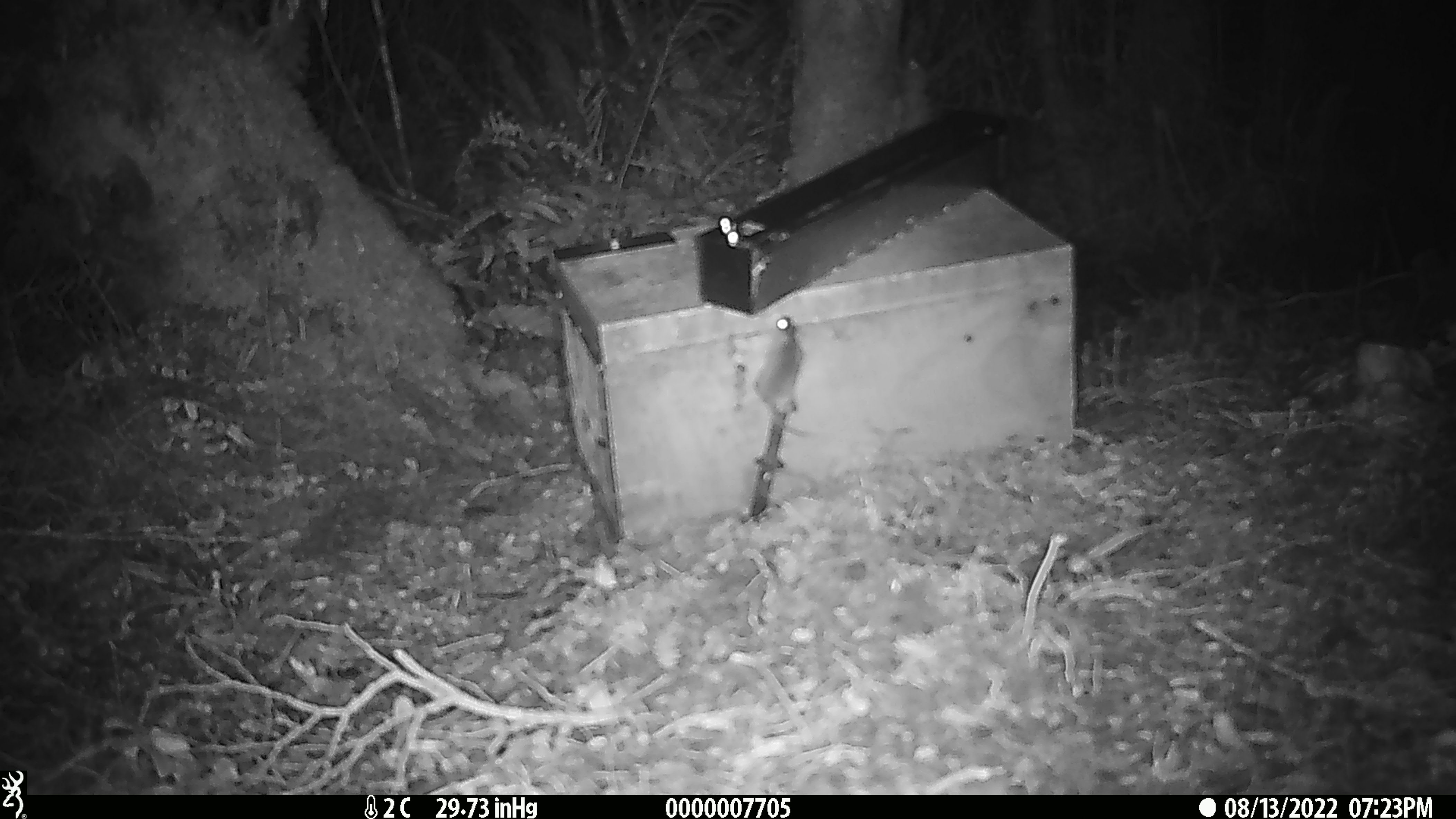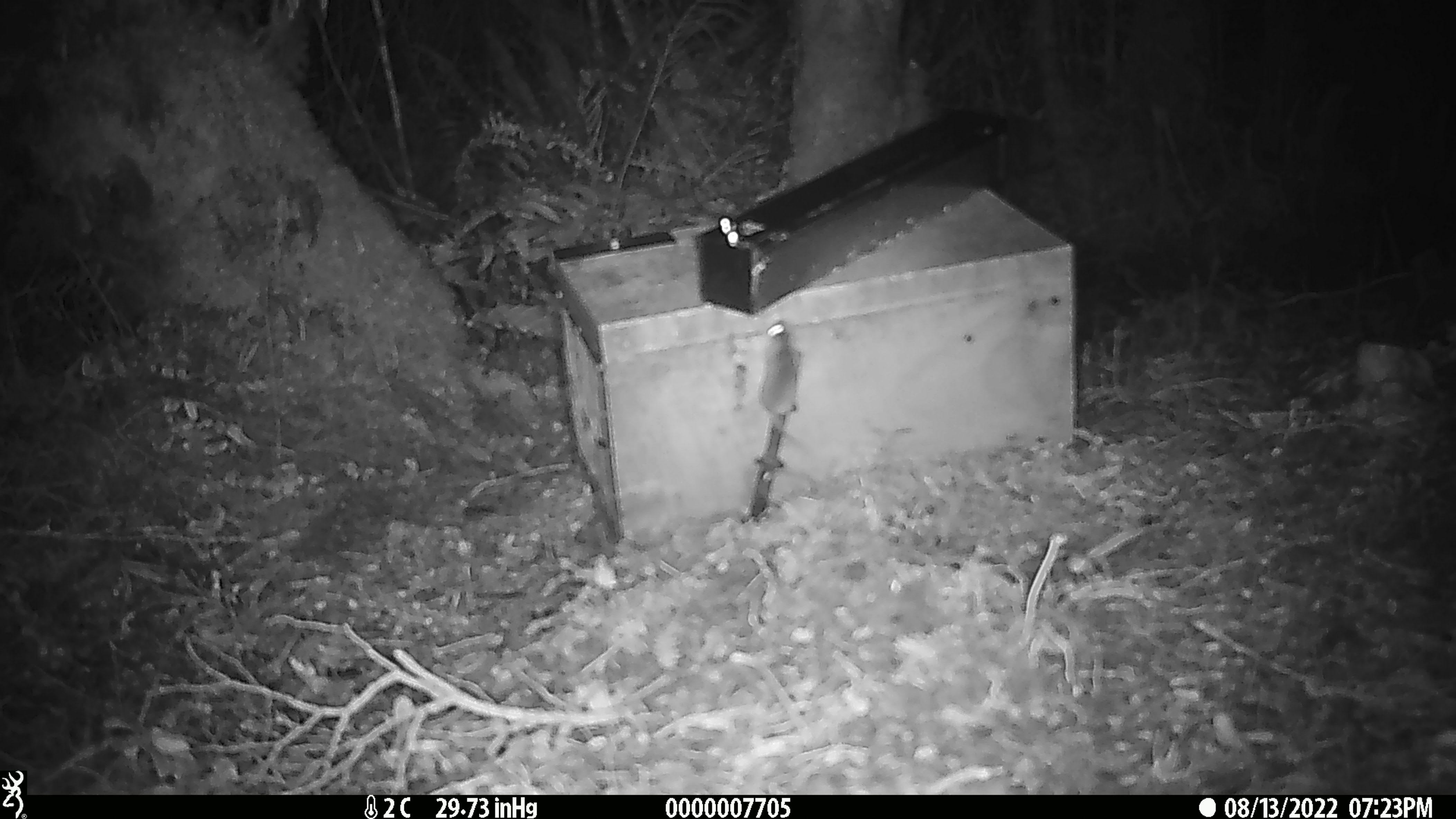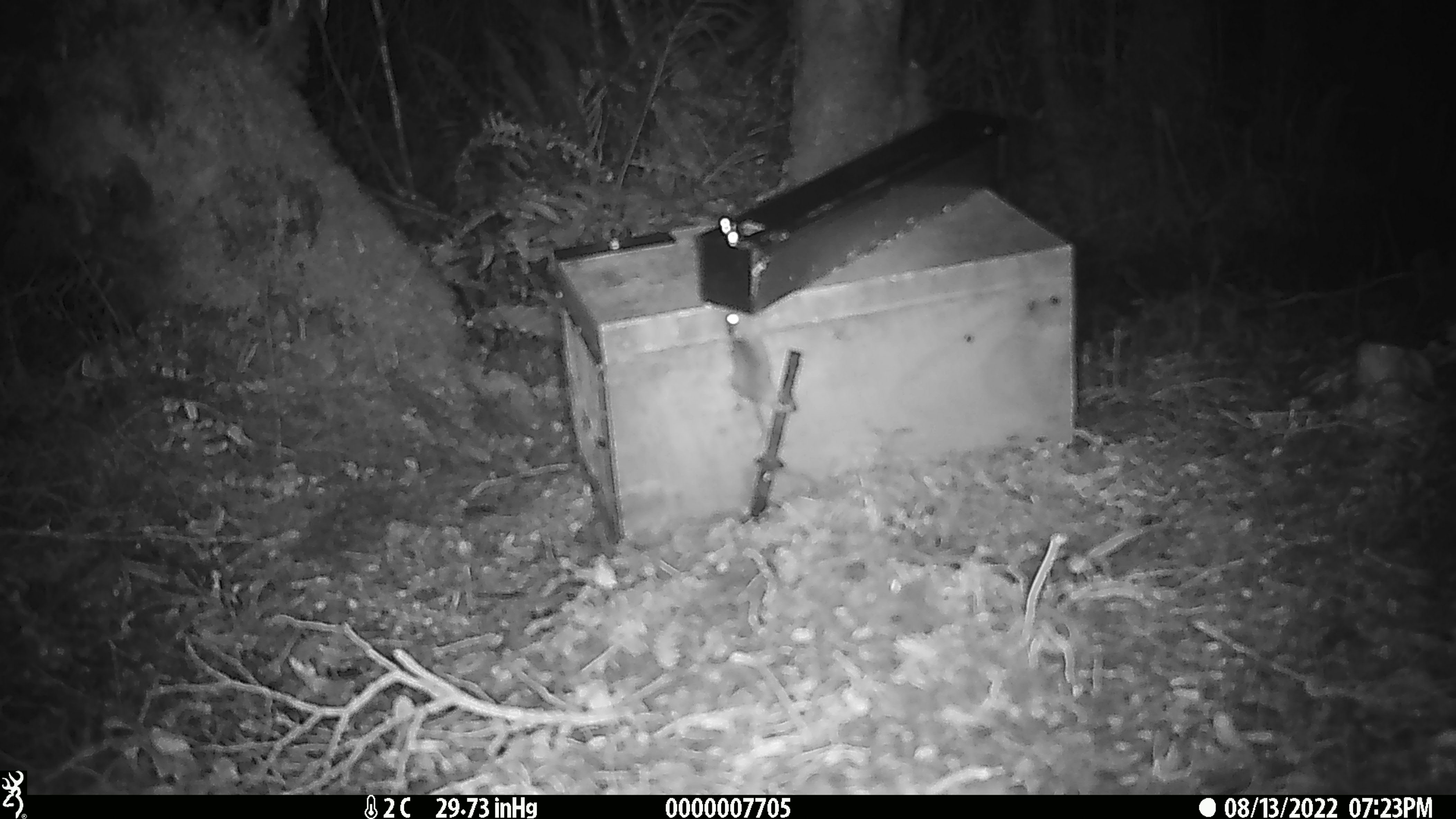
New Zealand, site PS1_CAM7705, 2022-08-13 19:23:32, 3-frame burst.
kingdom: Animalia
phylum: Chordata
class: Mammalia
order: Rodentia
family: Muridae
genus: Mus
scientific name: Mus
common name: mouse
Mouse (Mus).